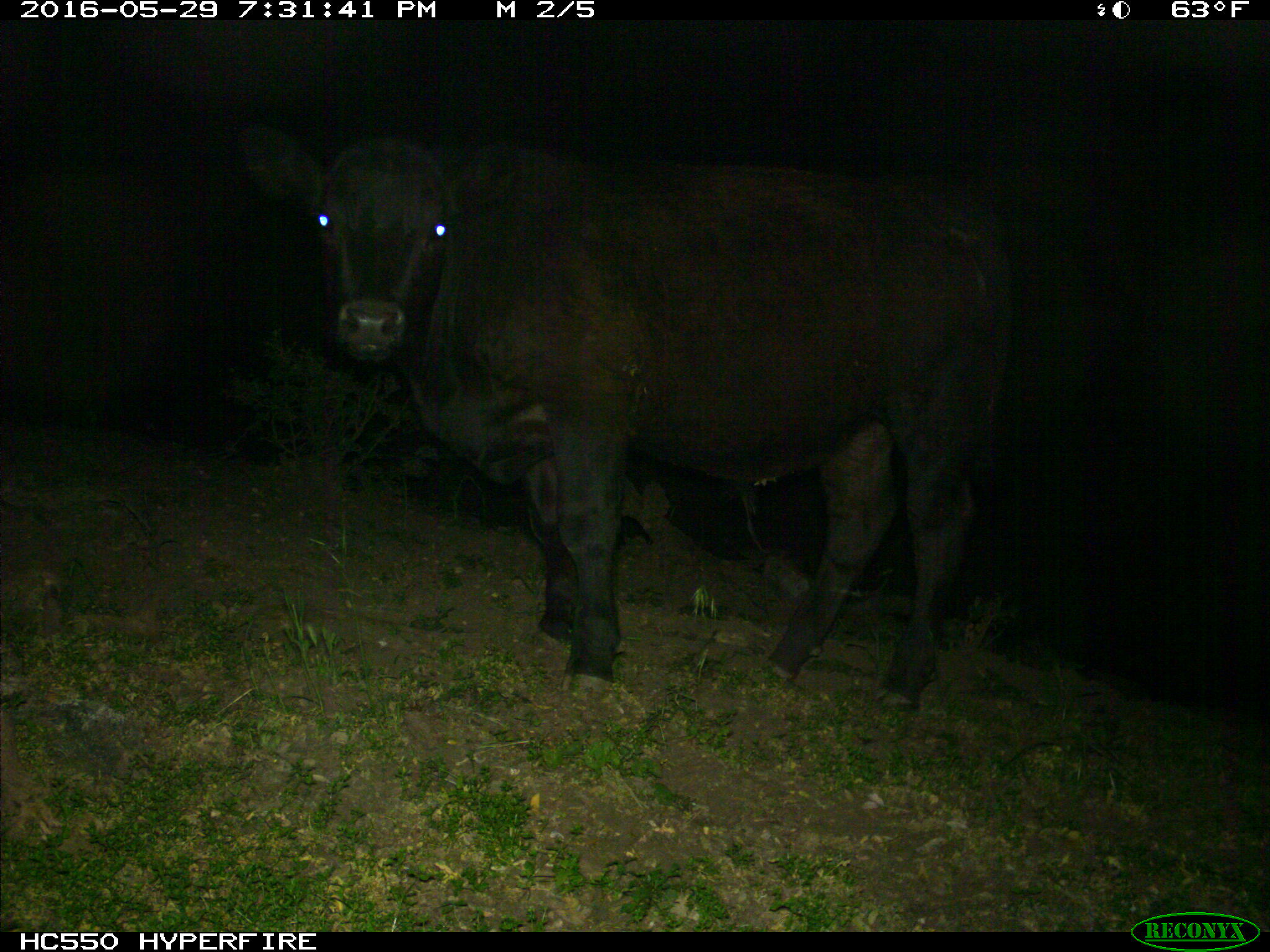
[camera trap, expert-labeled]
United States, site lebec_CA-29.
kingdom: Animalia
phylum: Chordata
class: Mammalia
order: Artiodactyla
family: Bovidae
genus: Bos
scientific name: Bos taurus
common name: domestic cow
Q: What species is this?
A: Bos taurus (domestic cow).